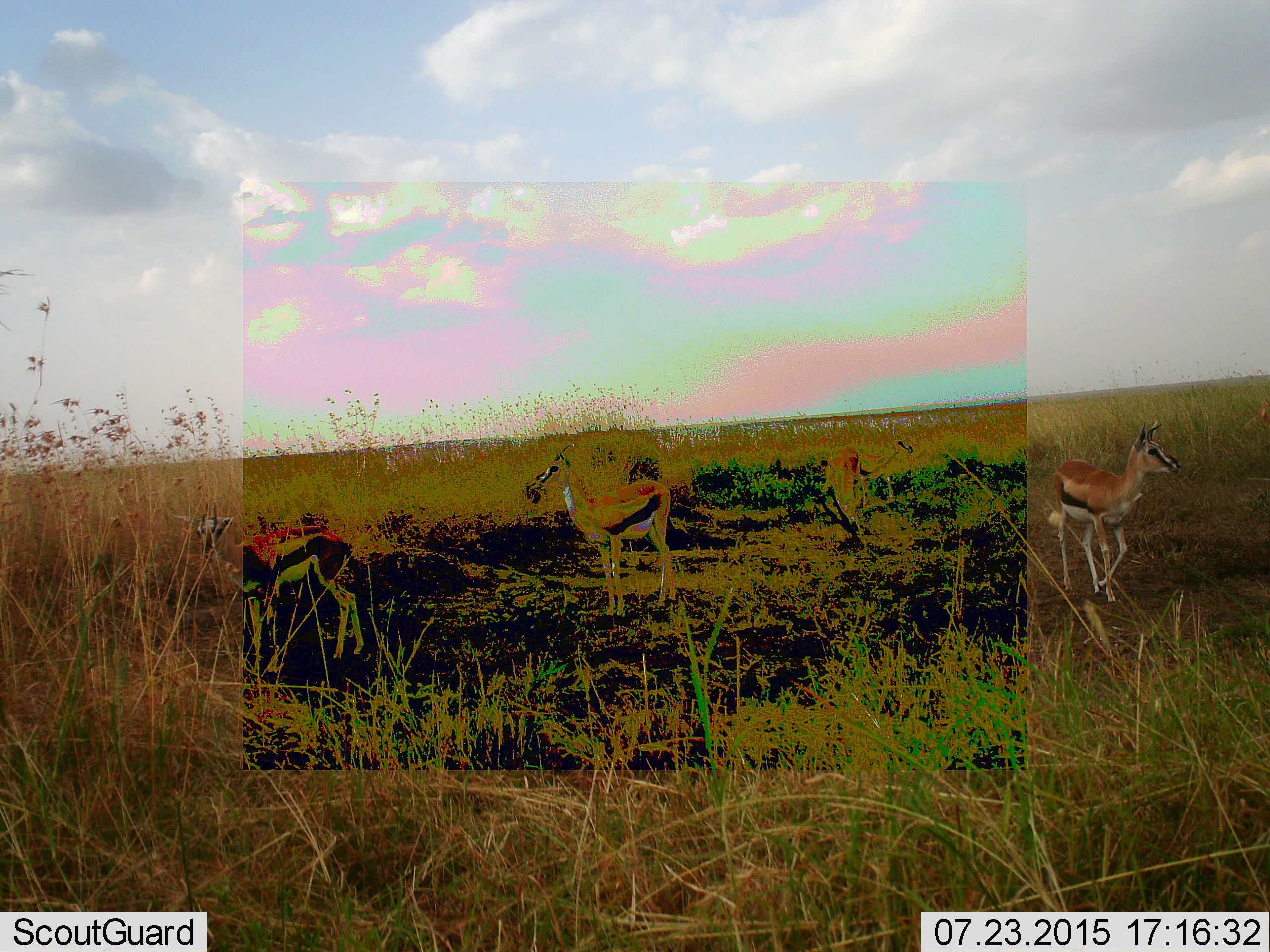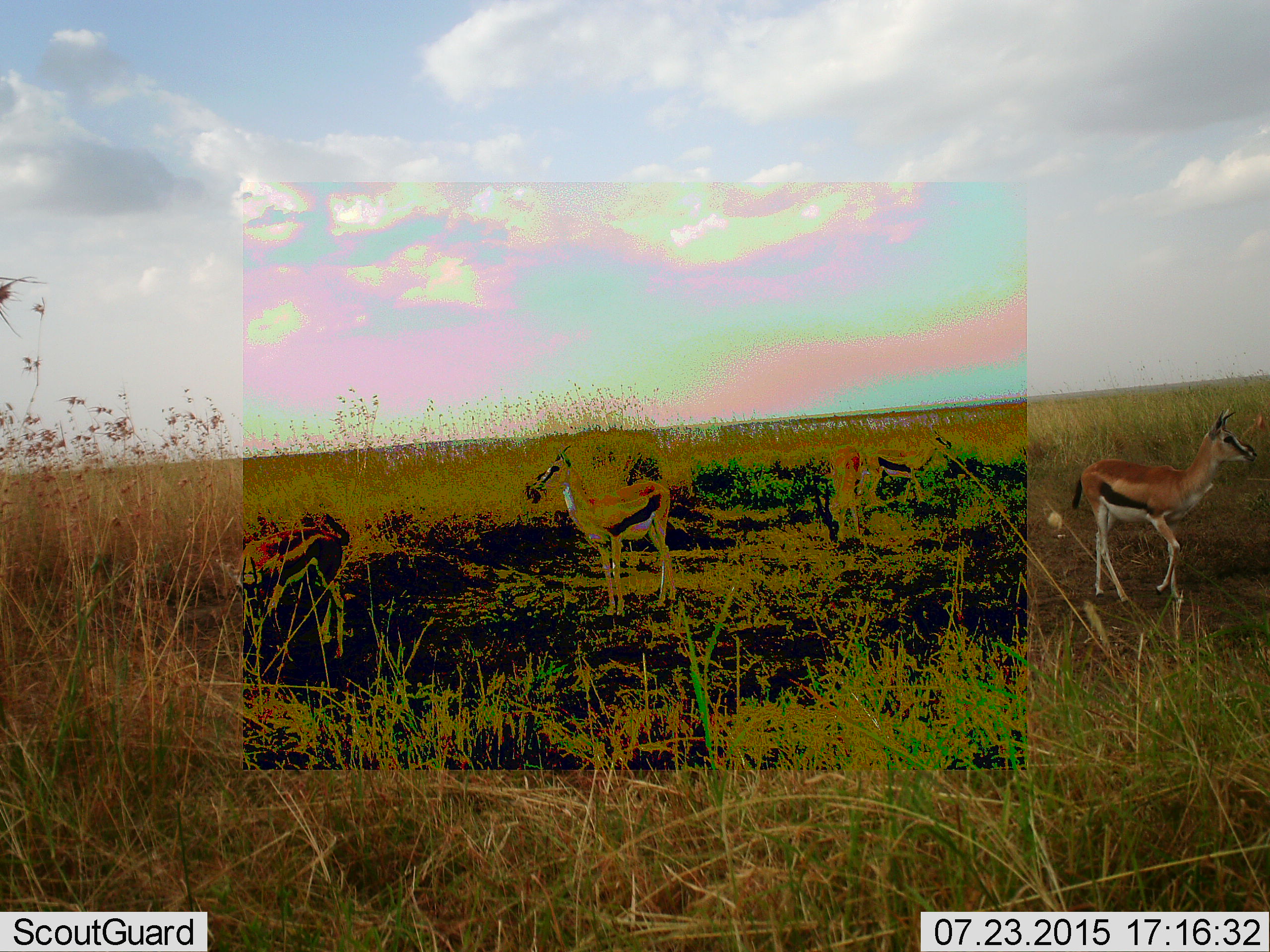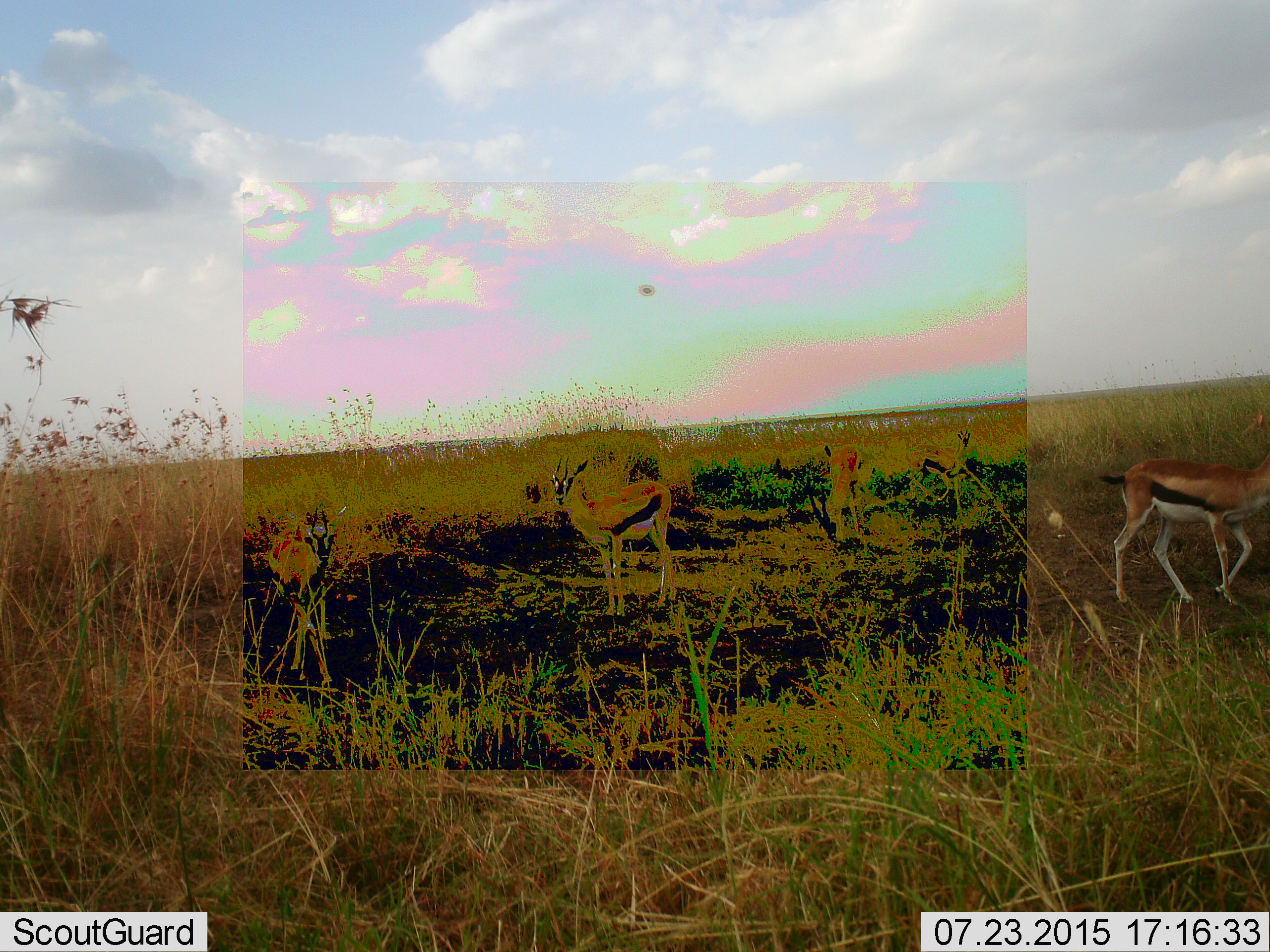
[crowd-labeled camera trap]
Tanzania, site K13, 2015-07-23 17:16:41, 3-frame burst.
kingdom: Animalia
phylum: Chordata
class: Mammalia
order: Artiodactyla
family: Bovidae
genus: Eudorcas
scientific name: Eudorcas thomsonii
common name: thomson's gazelle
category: gazellethomsons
Gazellethomsons (thomson's gazelle) (Eudorcas thomsonii), count 5. Behavior (volunteer vote fractions): standing 100%, resting 0%, moving 67%, interacting 0%. Young present (vote fraction): 11%. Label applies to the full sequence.